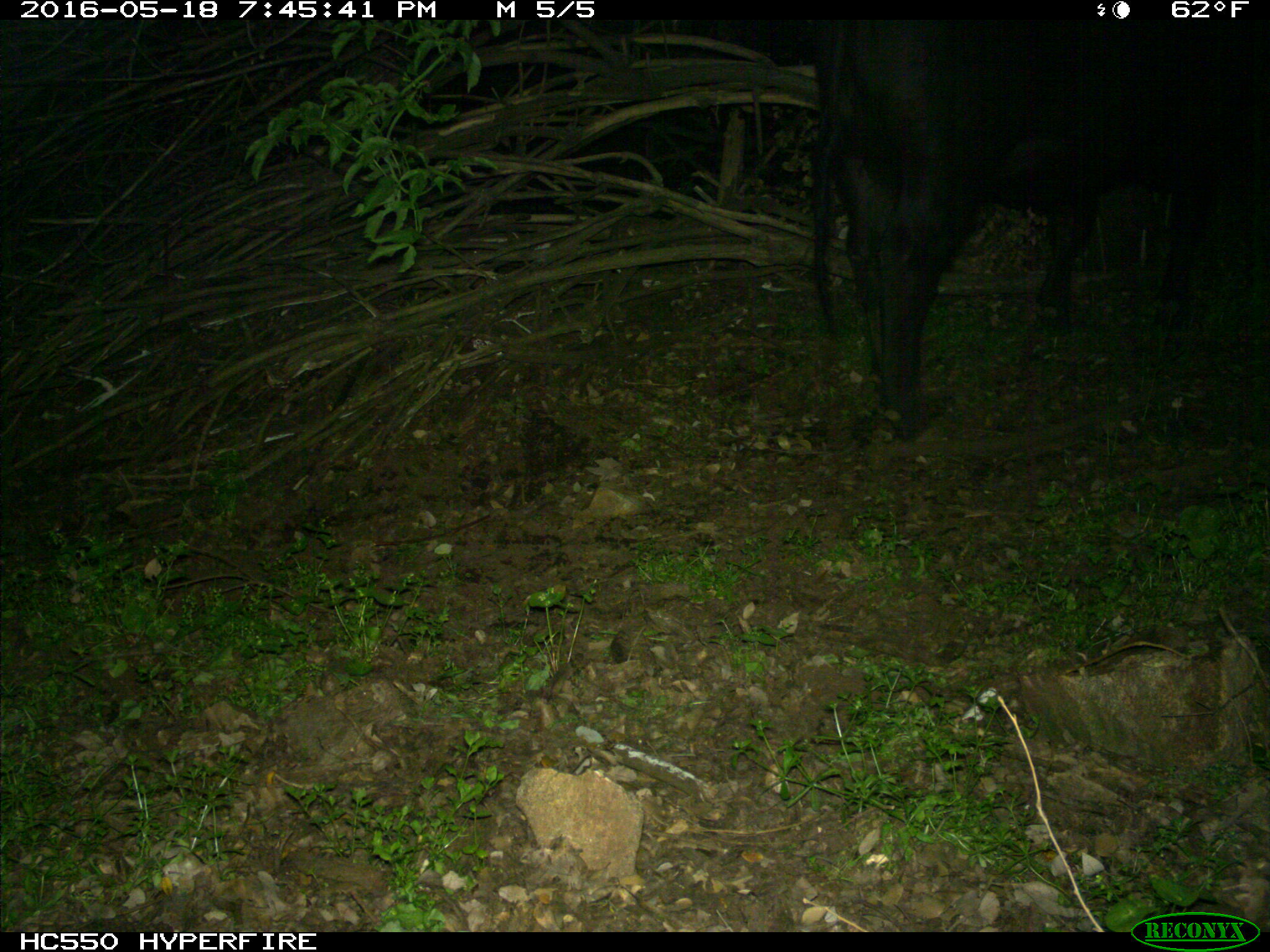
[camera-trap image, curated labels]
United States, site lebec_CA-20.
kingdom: Animalia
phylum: Chordata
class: Mammalia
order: Artiodactyla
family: Bovidae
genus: Bos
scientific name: Bos taurus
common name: domestic cow